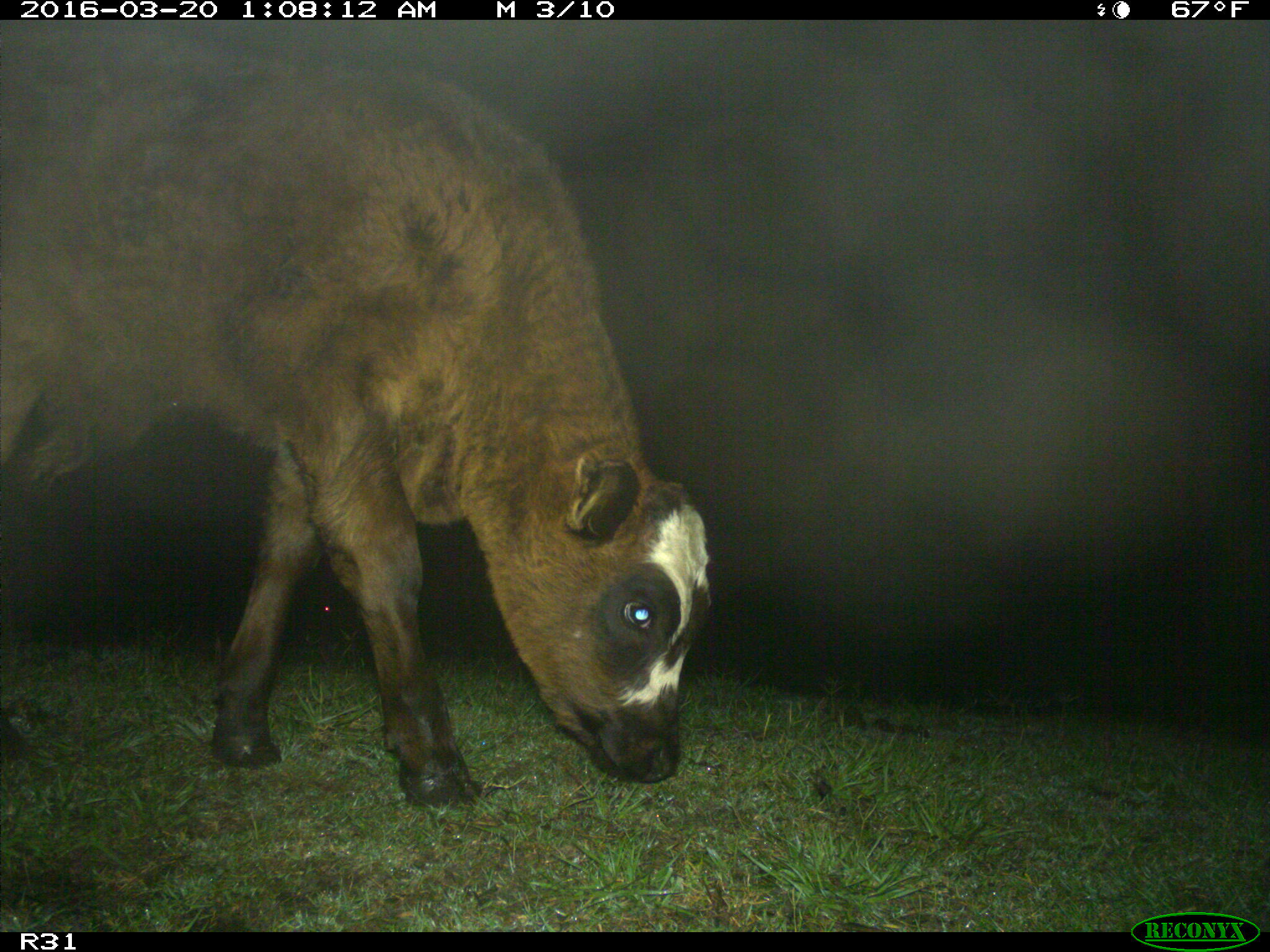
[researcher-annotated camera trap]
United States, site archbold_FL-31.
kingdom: Animalia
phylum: Chordata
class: Mammalia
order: Artiodactyla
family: Bovidae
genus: Bos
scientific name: Bos taurus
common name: domestic cow